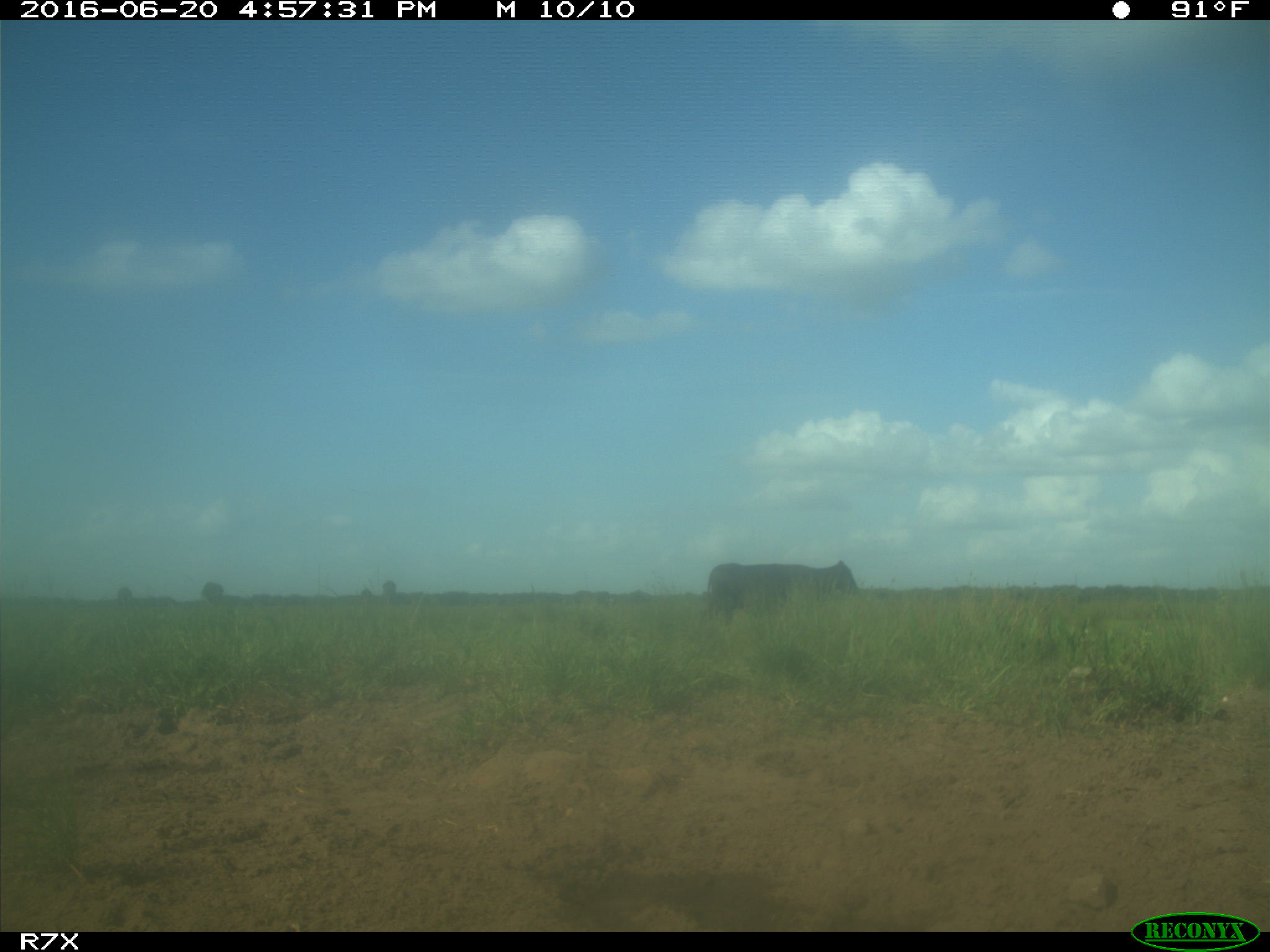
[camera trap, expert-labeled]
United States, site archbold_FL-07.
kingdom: Animalia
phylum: Chordata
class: Mammalia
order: Artiodactyla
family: Bovidae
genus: Bos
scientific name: Bos taurus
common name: domestic cow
Bos taurus (domestic cow).